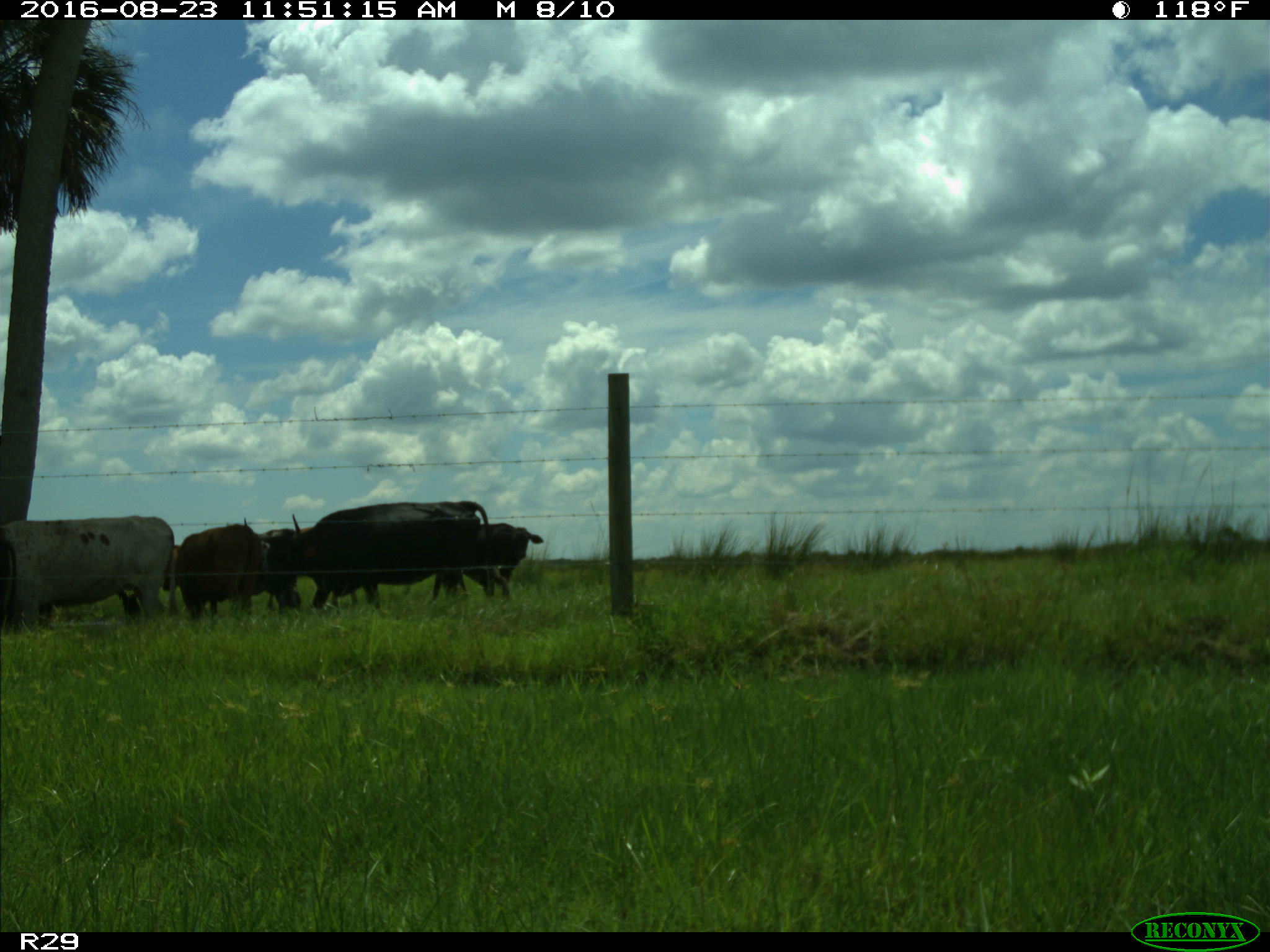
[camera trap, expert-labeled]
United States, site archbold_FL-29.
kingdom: Animalia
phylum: Chordata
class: Mammalia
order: Artiodactyla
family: Bovidae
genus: Bos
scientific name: Bos taurus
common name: domestic cow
Bos taurus (domestic cow).